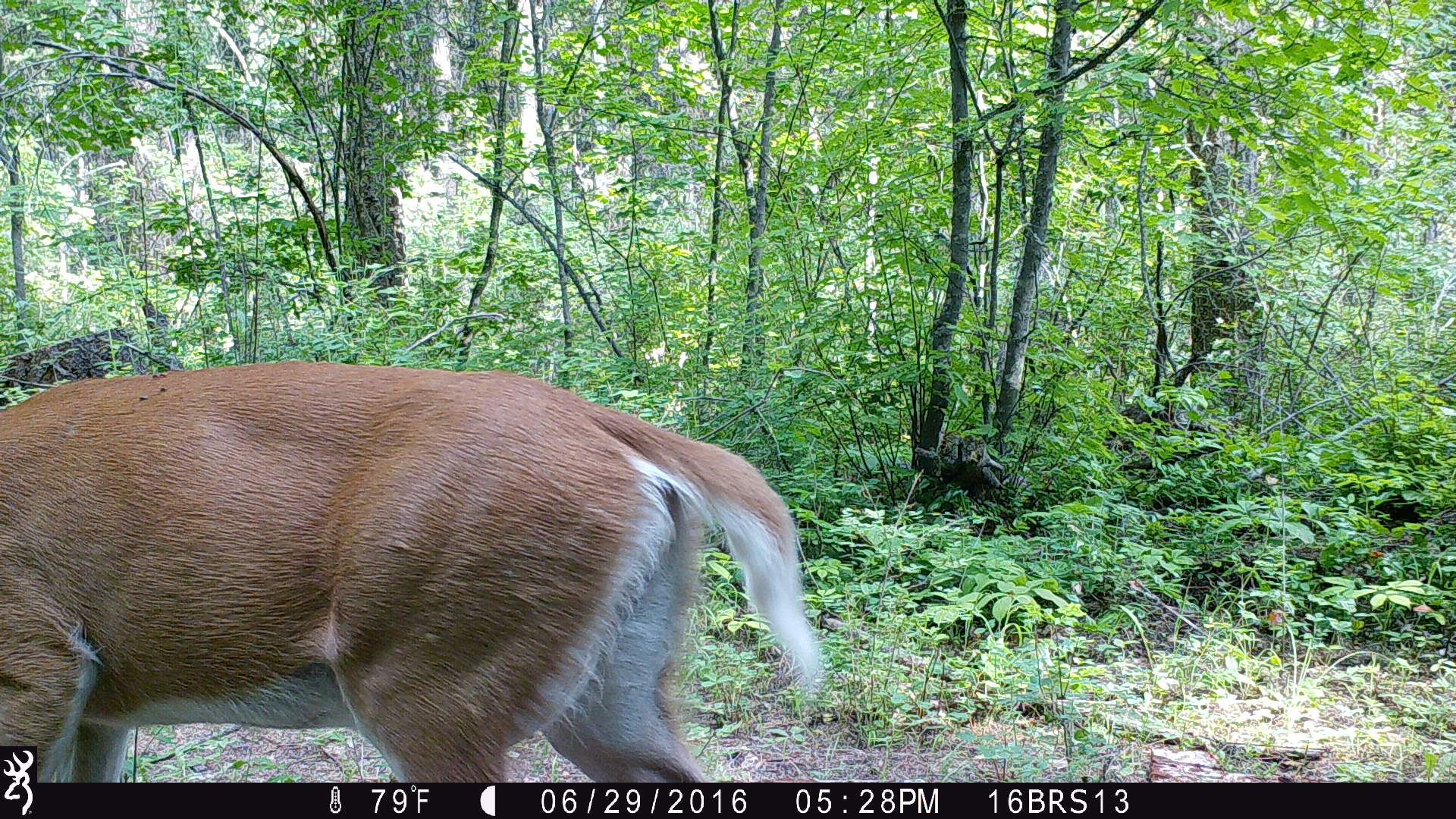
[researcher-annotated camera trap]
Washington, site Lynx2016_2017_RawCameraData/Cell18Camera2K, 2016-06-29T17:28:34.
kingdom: Animalia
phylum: Chordata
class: Mammalia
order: Artiodactyla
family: Cervidae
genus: Odocoileus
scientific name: Odocoileus virginianus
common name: white-tailed deer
Odocoileus virginianus (white-tailed deer). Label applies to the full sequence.